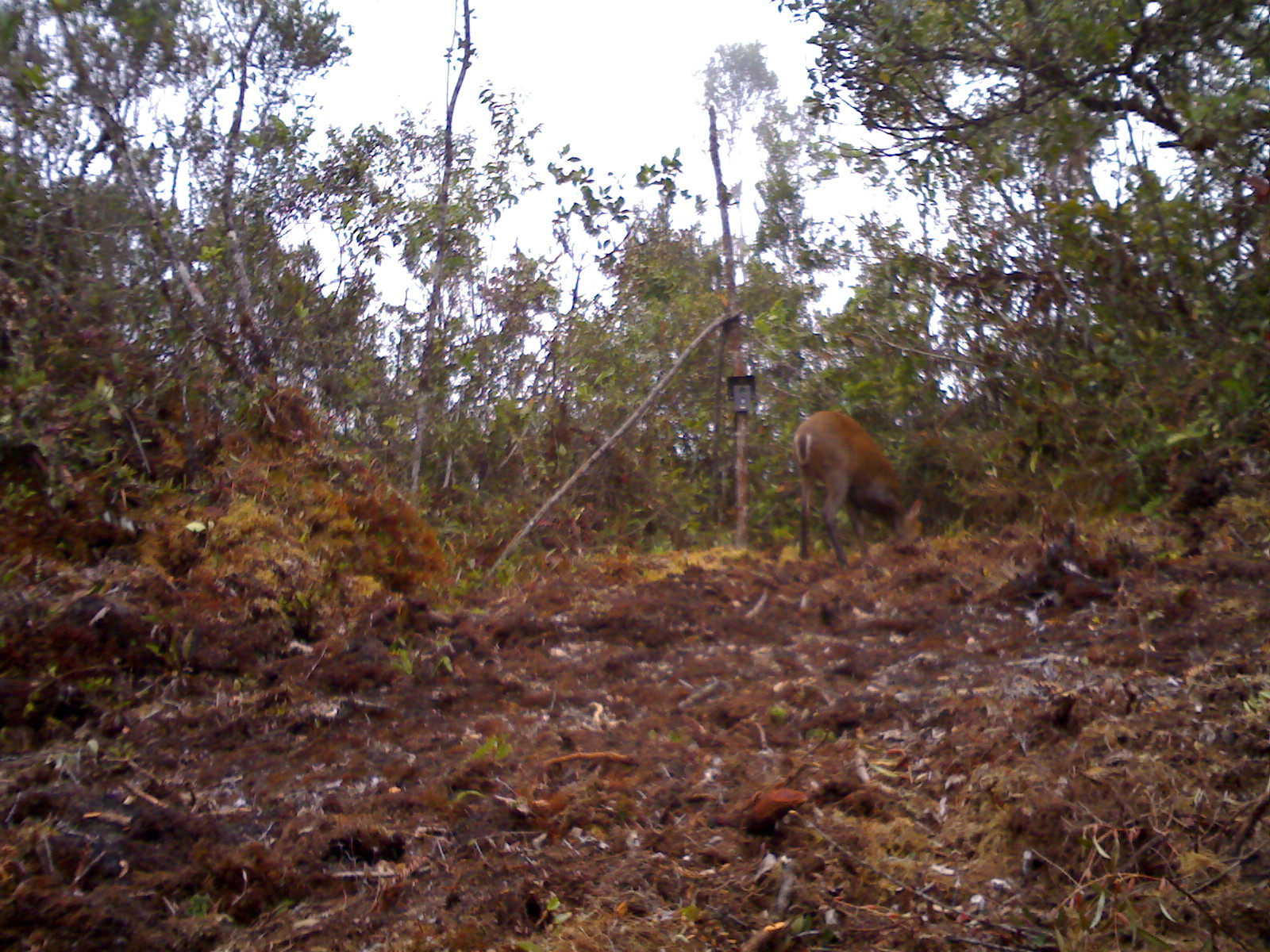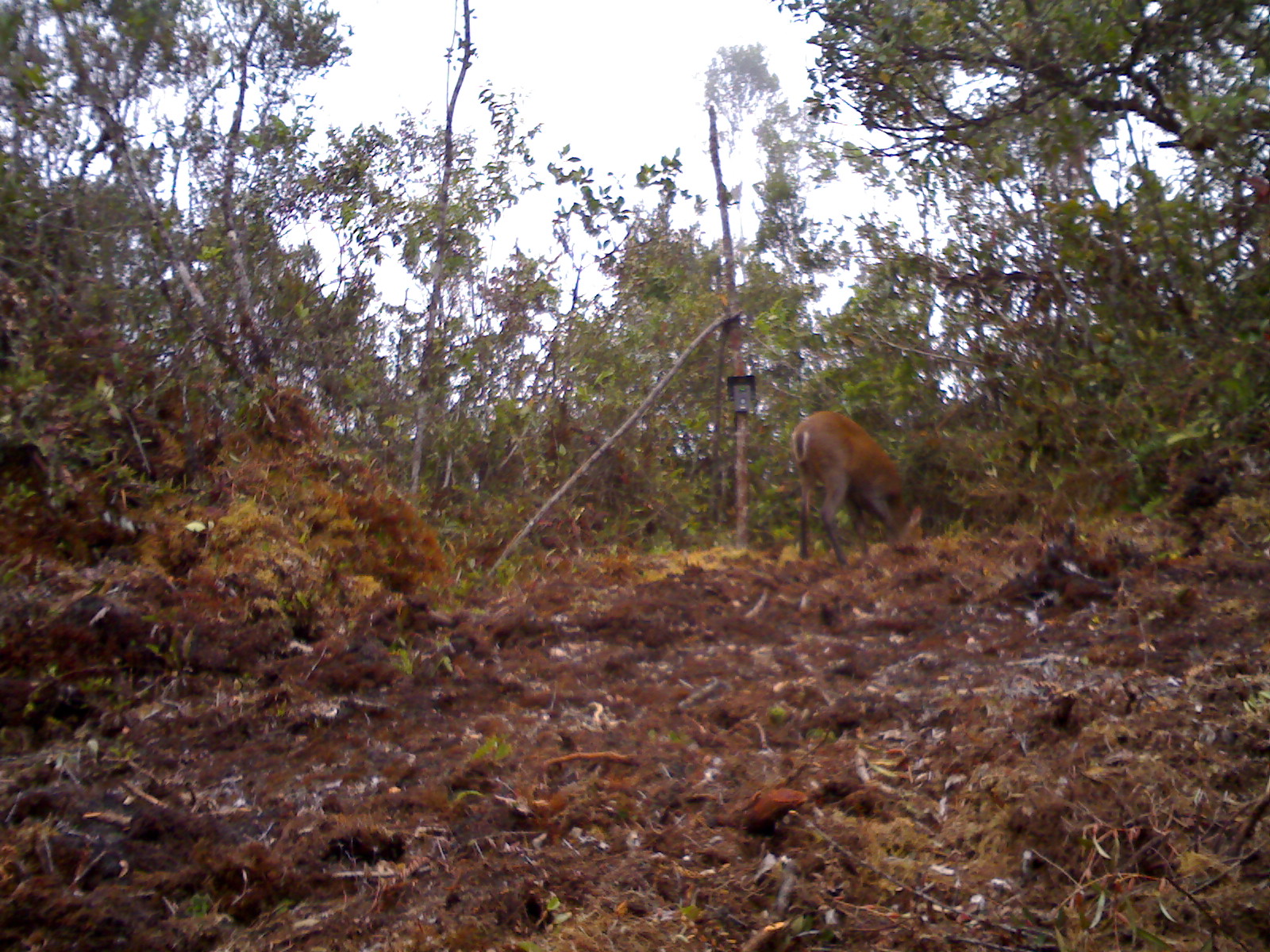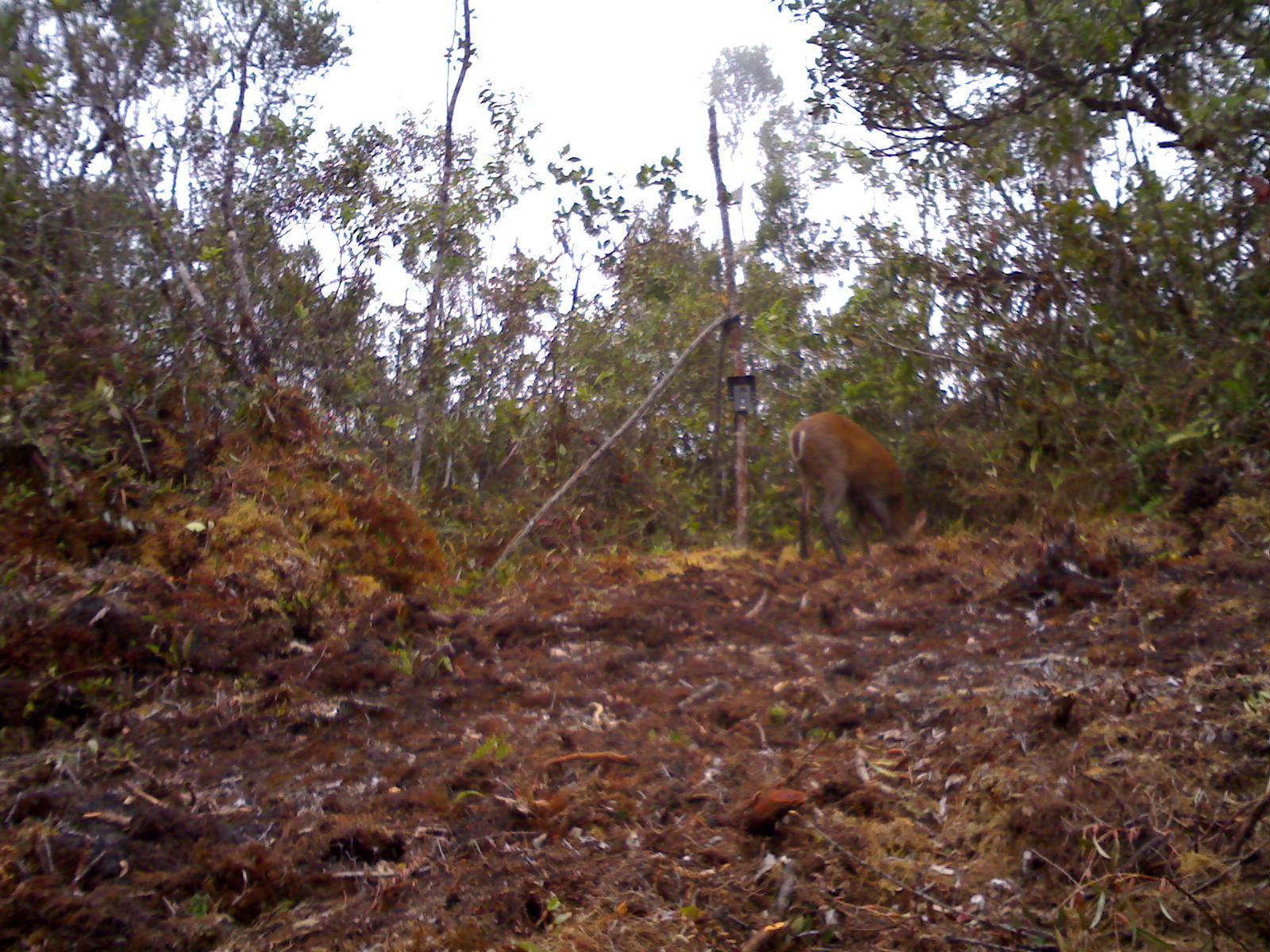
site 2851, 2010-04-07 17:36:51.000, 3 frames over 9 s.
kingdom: Animalia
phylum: Chordata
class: Mammalia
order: Artiodactyla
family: Cervidae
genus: Muntiacus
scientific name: Muntiacus muntjak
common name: southern red muntjac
Muntiacus muntjak (southern red muntjac), count 1.